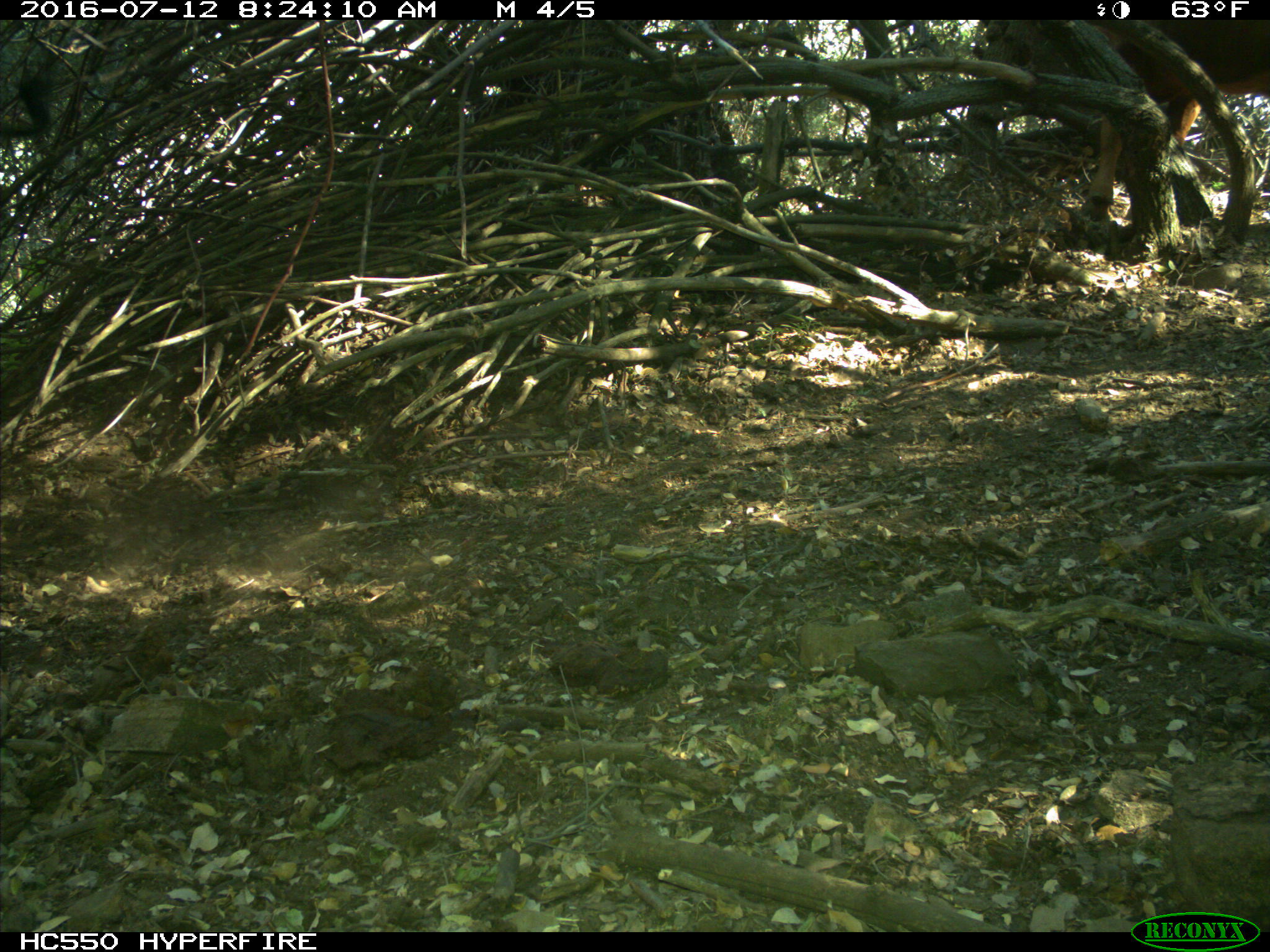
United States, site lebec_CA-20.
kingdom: Animalia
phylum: Chordata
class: Mammalia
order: Artiodactyla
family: Bovidae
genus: Bos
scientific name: Bos taurus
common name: domestic cow